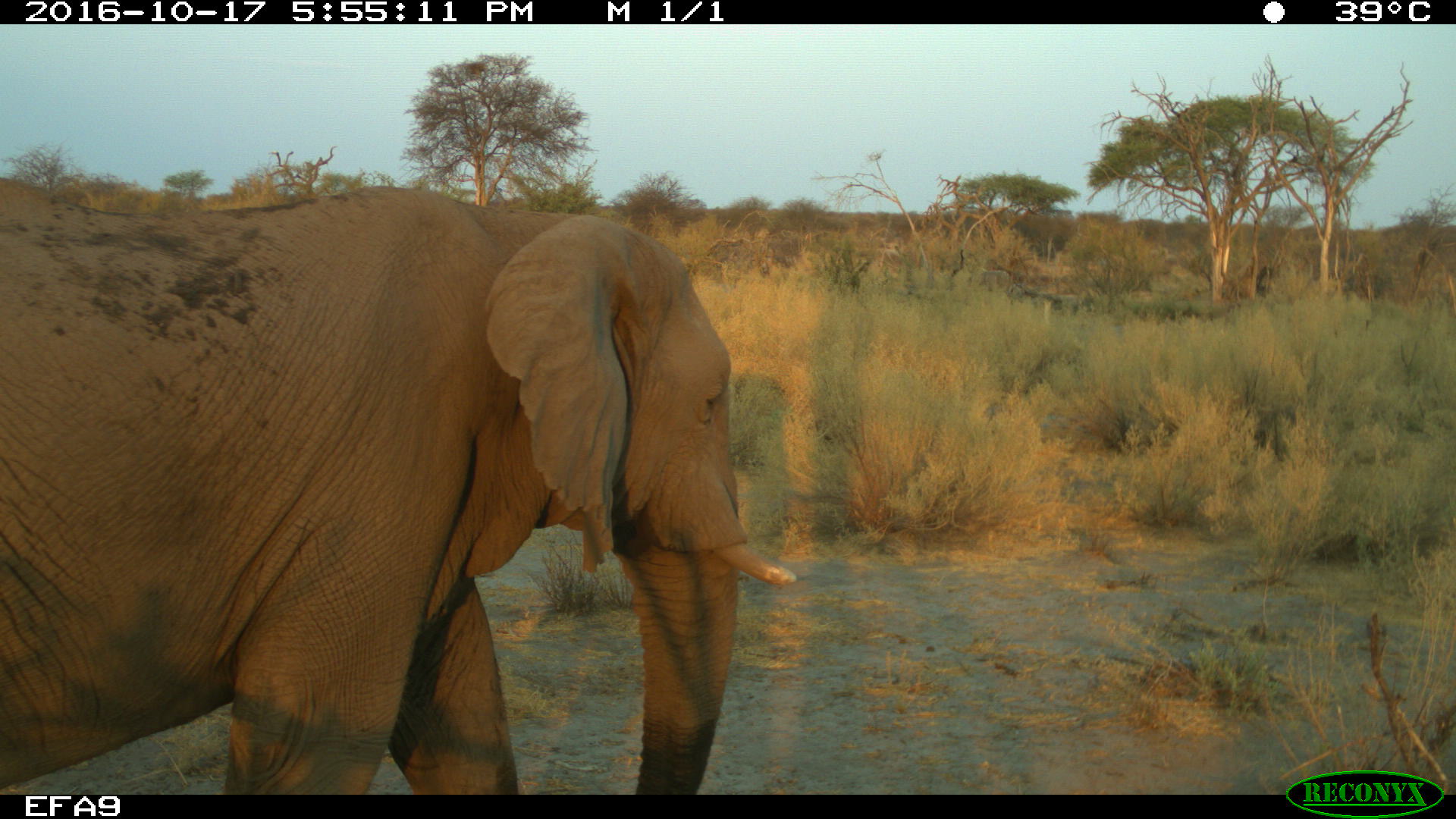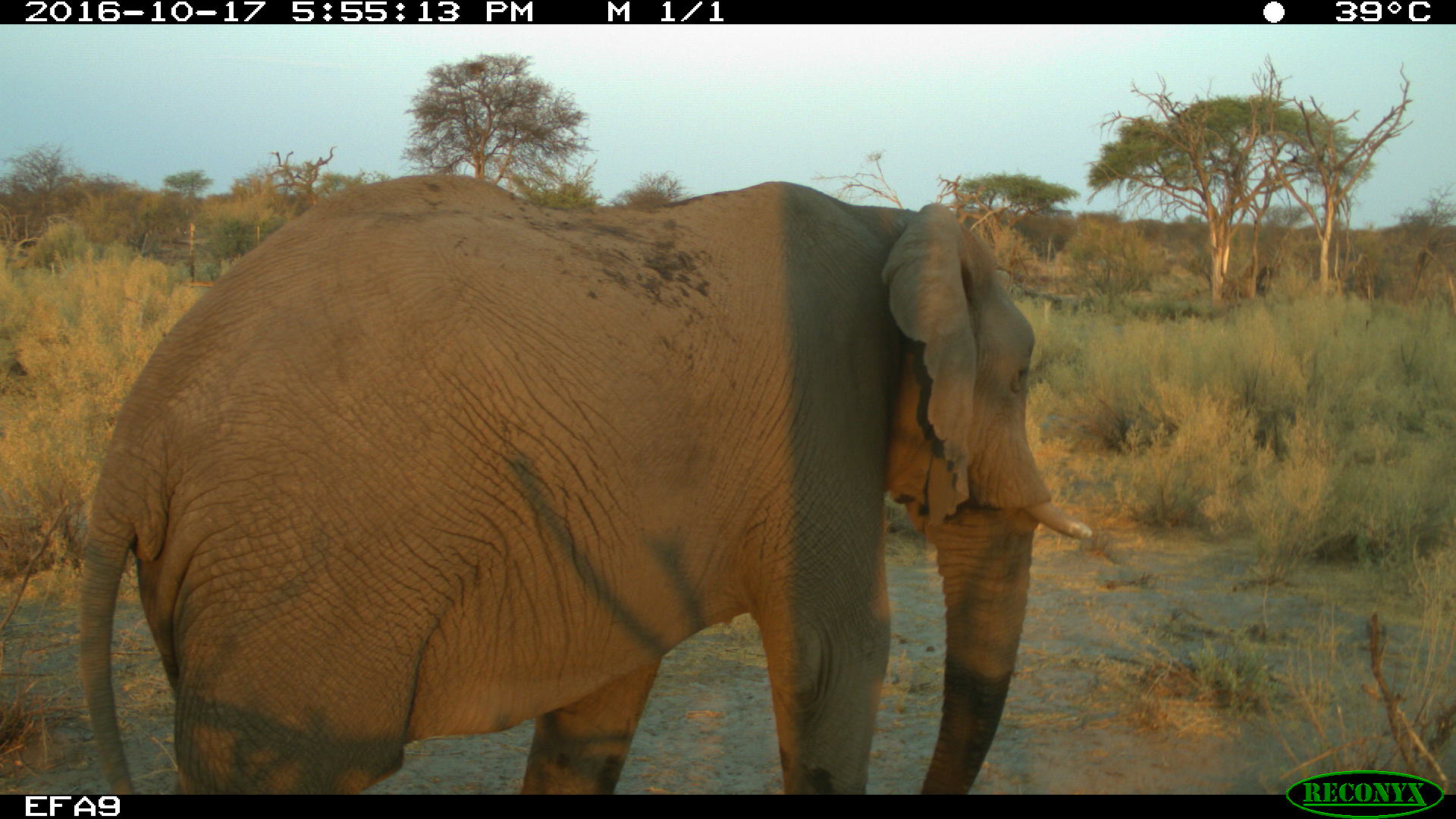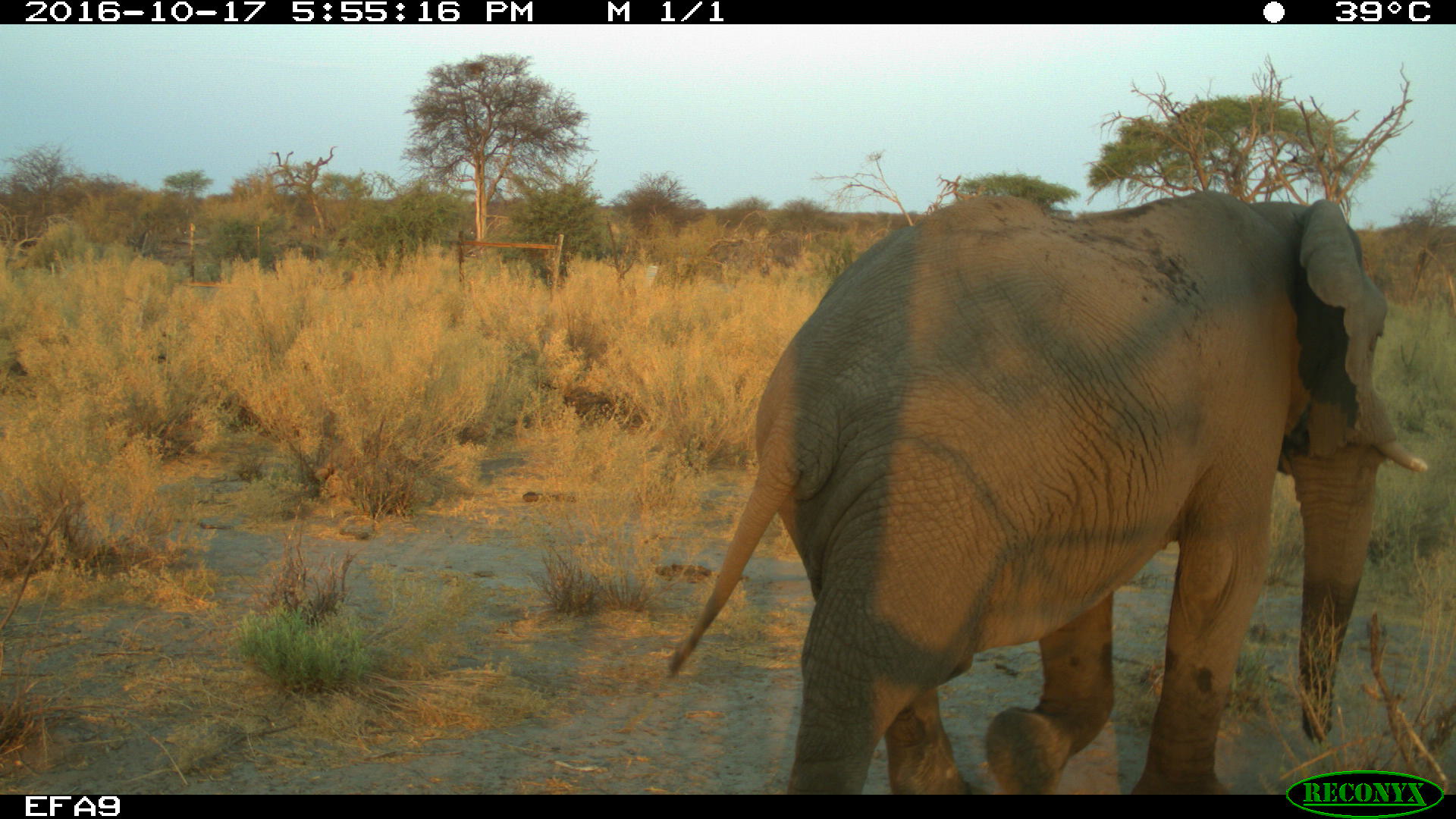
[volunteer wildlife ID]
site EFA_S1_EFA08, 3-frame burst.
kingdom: Animalia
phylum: Chordata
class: Mammalia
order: Proboscidea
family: Elephantidae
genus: Loxodonta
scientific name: Loxodonta africana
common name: african bush elephant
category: elephant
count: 1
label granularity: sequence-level